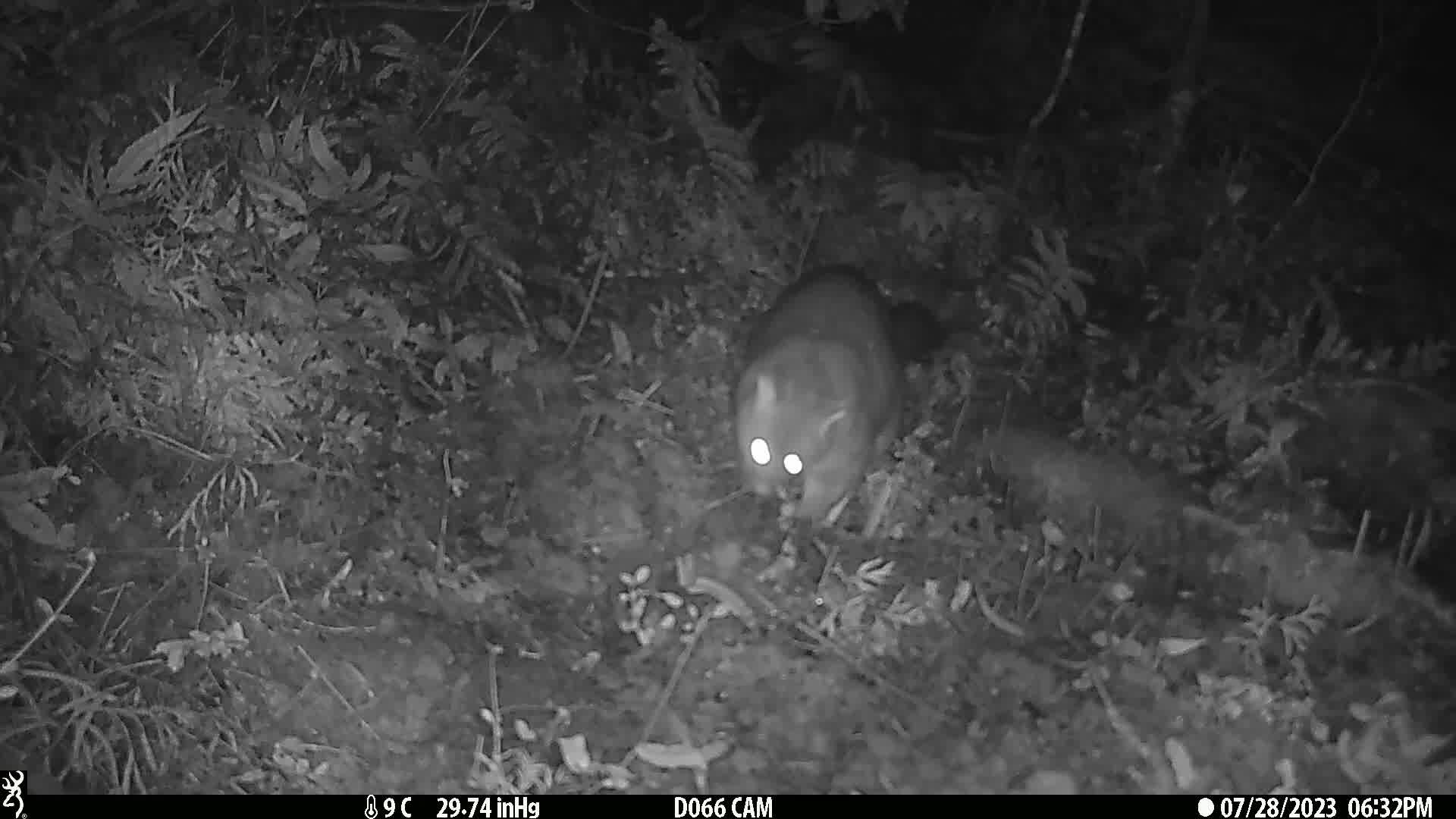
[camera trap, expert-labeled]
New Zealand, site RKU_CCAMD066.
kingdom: Animalia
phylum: Chordata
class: Mammalia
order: Diprotodontia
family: Phalangeridae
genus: Trichosurus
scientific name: Trichosurus vulpecula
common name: common brushtail possum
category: possum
Possum (common brushtail possum) (Trichosurus vulpecula).